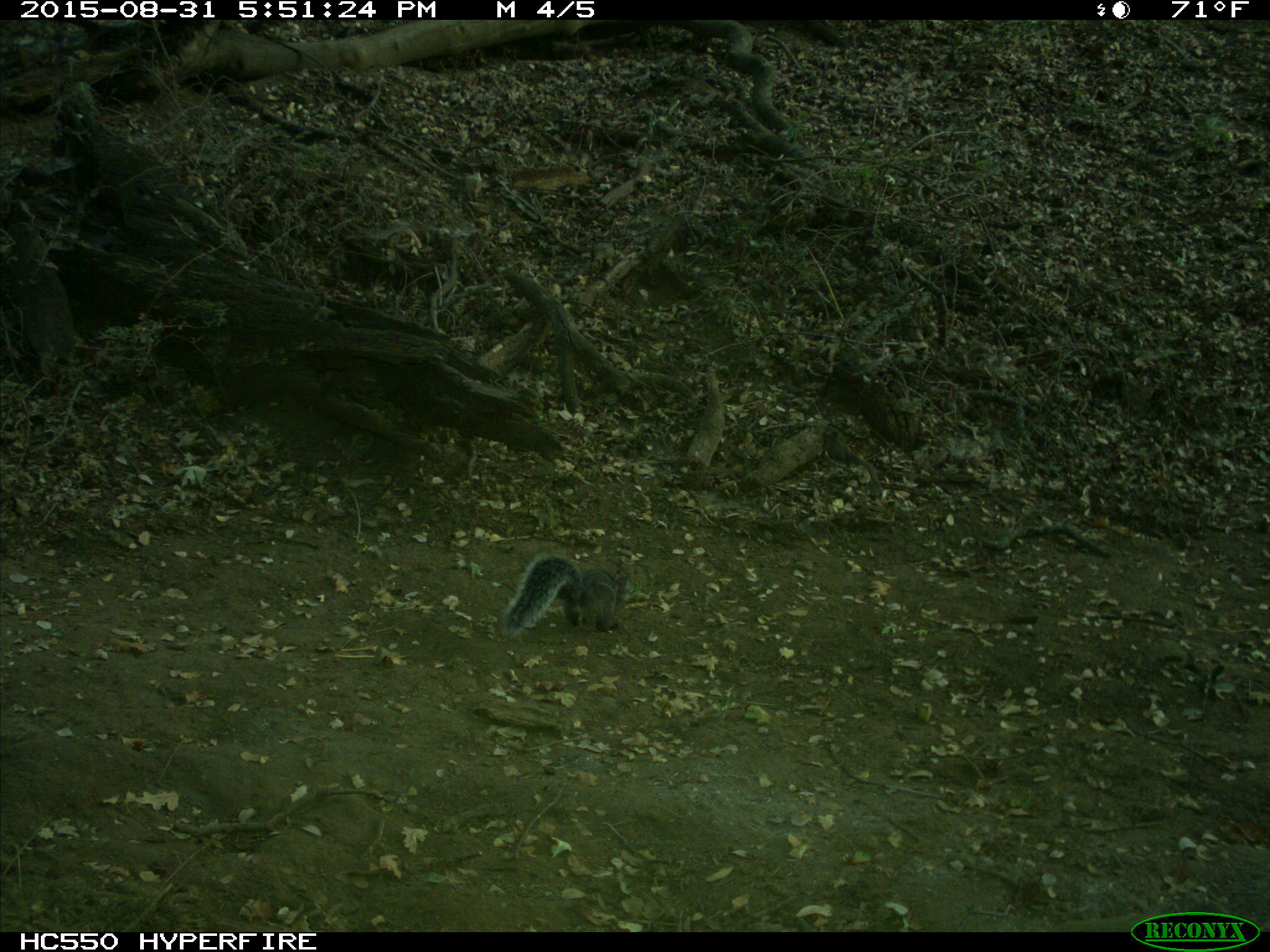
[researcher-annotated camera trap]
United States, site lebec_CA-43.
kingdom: Animalia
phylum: Chordata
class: Mammalia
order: Rodentia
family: Sciuridae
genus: Sciurus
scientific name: Sciurus carolinensis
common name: eastern gray squirrel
Sciurus carolinensis (eastern gray squirrel).